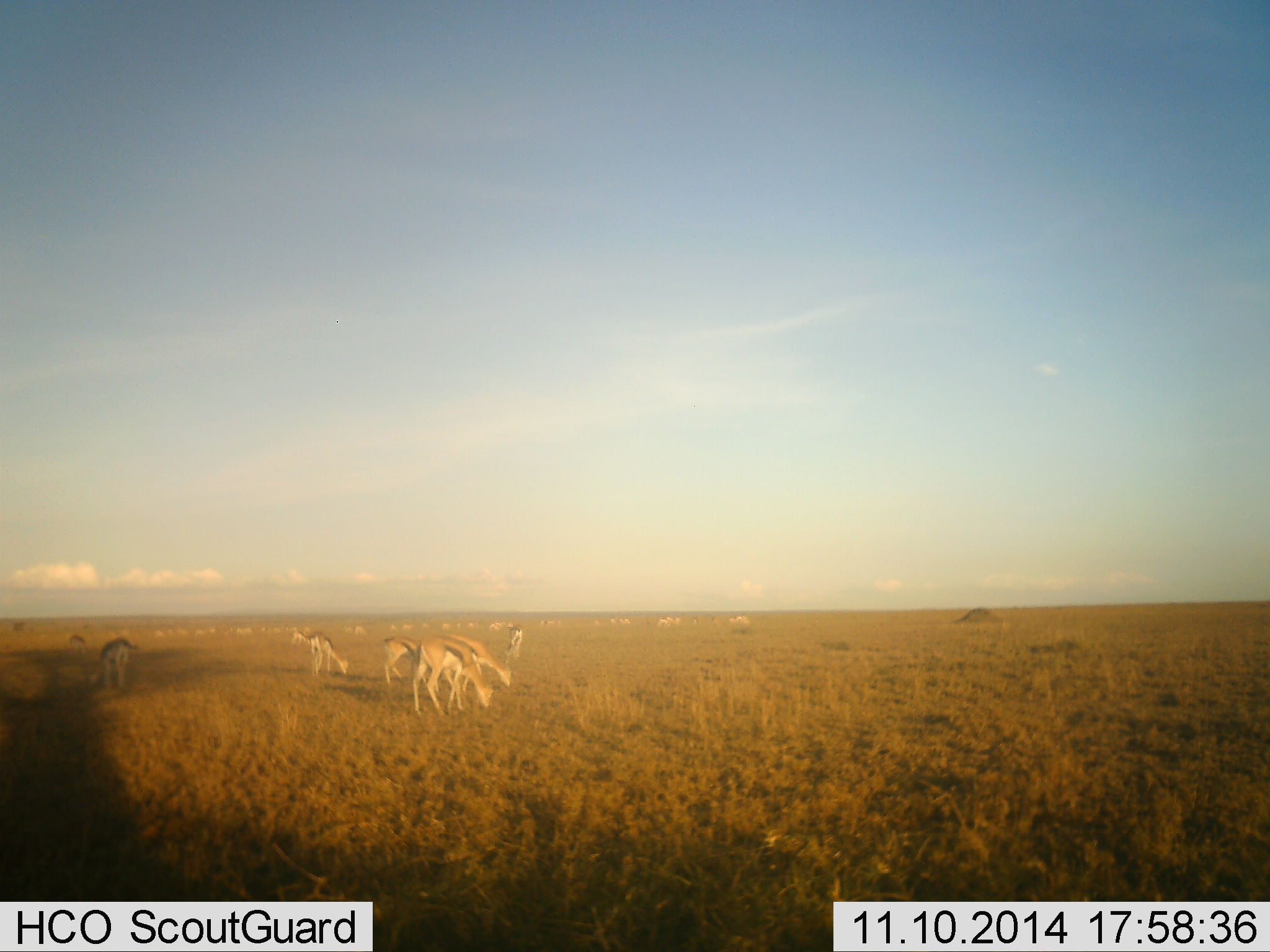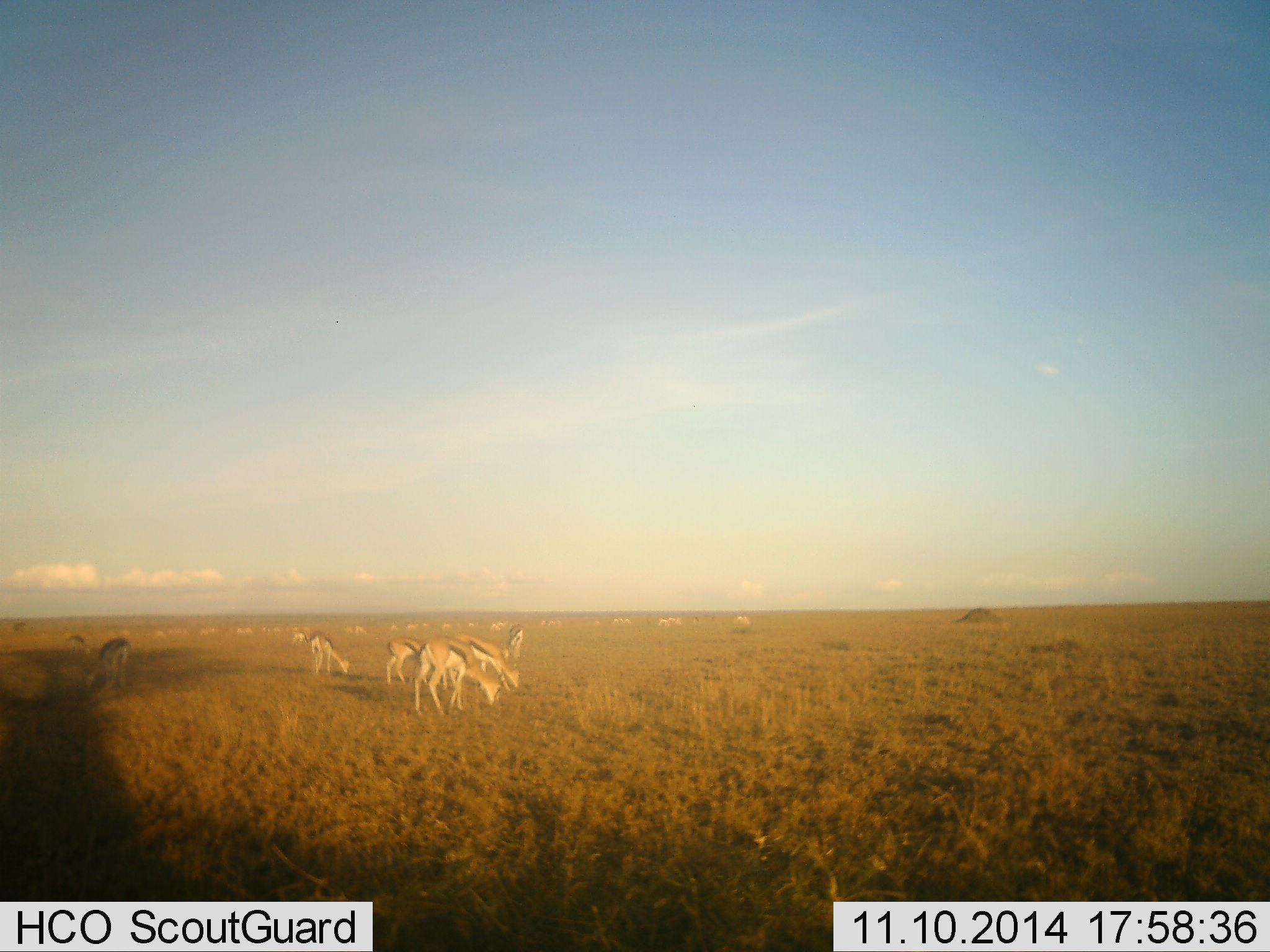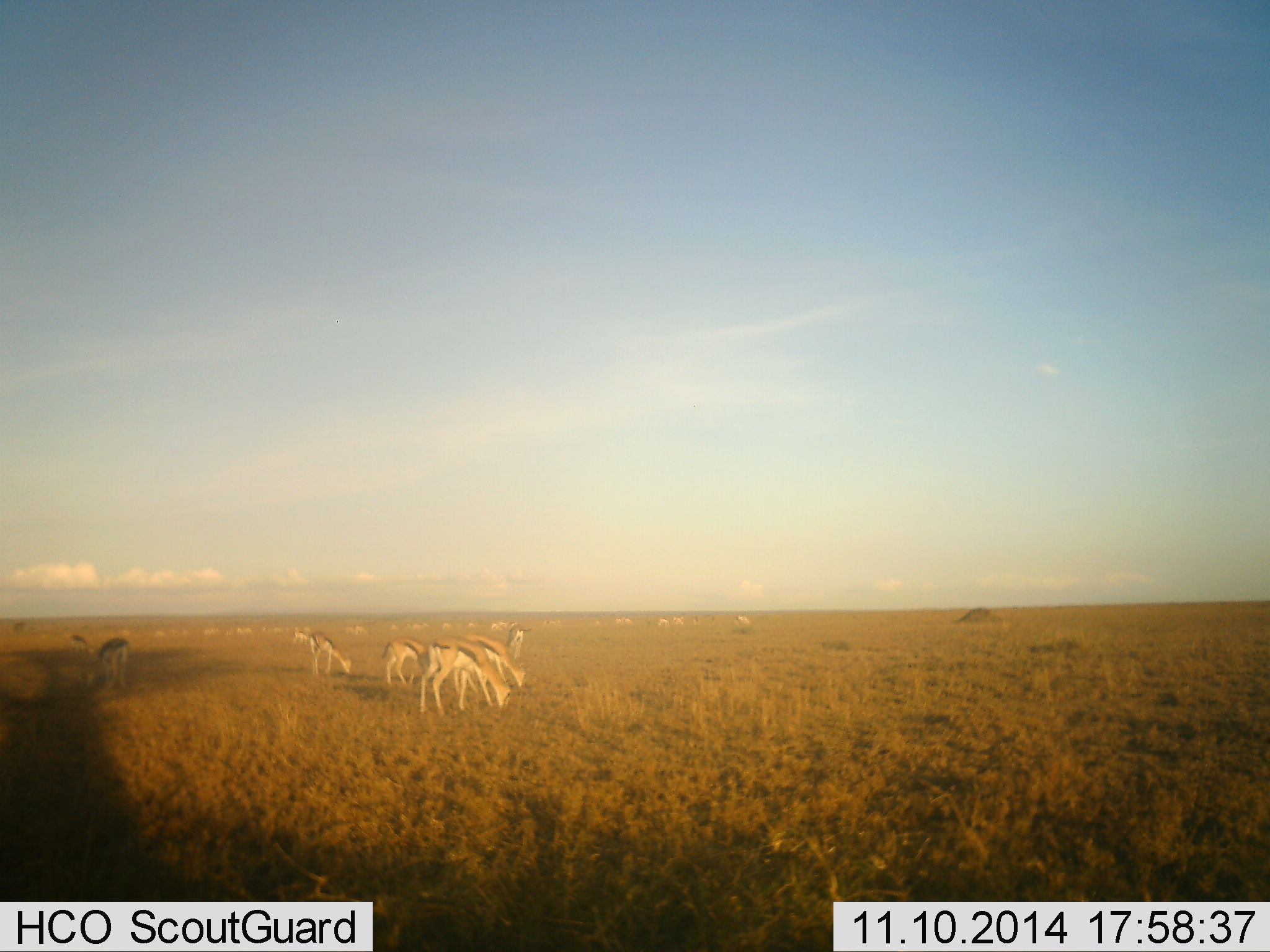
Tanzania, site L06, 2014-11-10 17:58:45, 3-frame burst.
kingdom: Animalia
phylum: Chordata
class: Mammalia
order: Artiodactyla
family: Bovidae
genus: Eudorcas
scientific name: Eudorcas thomsonii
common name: thomson's gazelle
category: gazellethomsons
Gazellethomsons (thomson's gazelle) (Eudorcas thomsonii), count 11-50. Behavior (volunteer vote fractions): standing 30%, resting 0%, moving 20%, interacting 0%. Young present (vote fraction): 0%. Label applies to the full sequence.